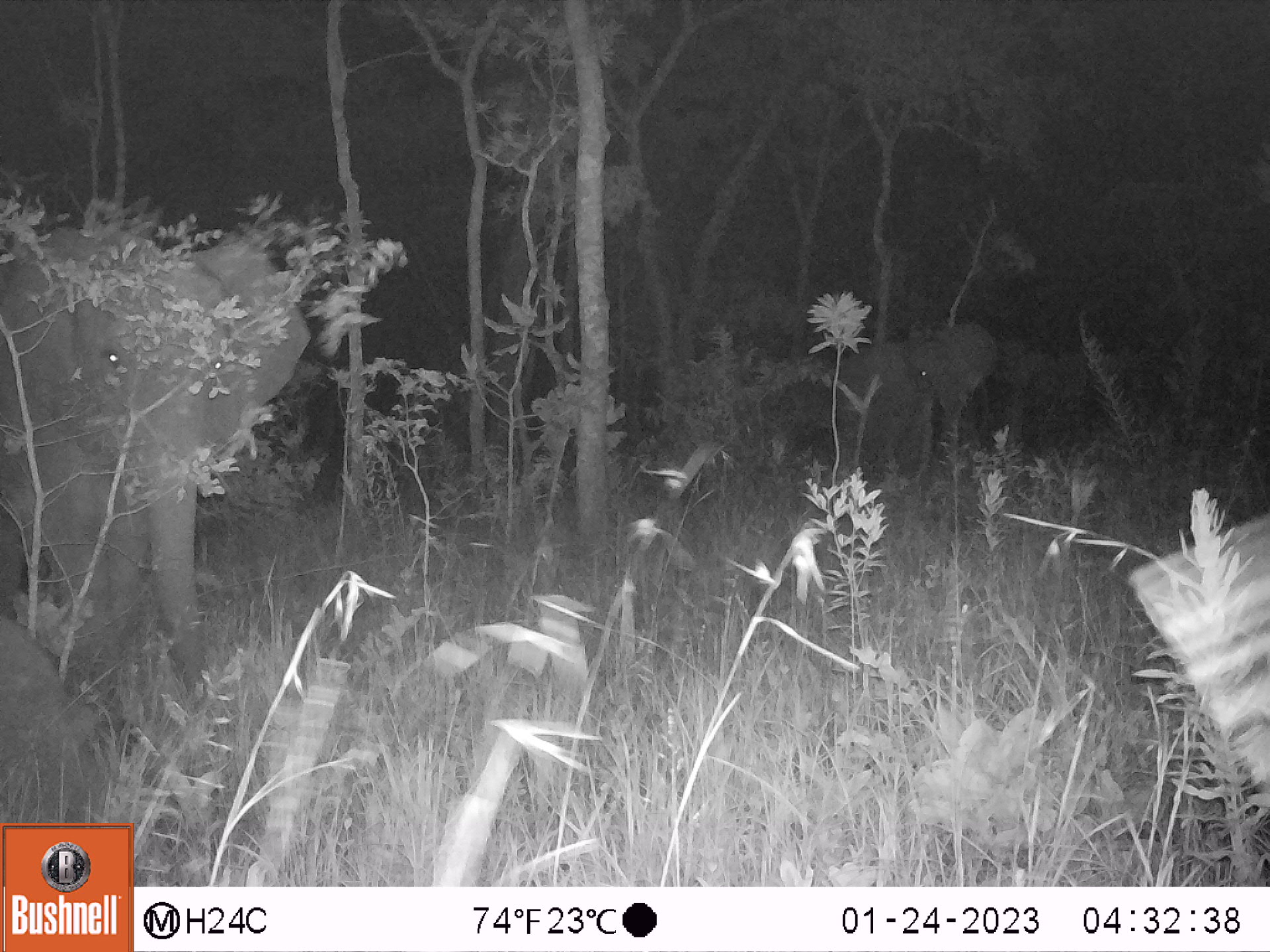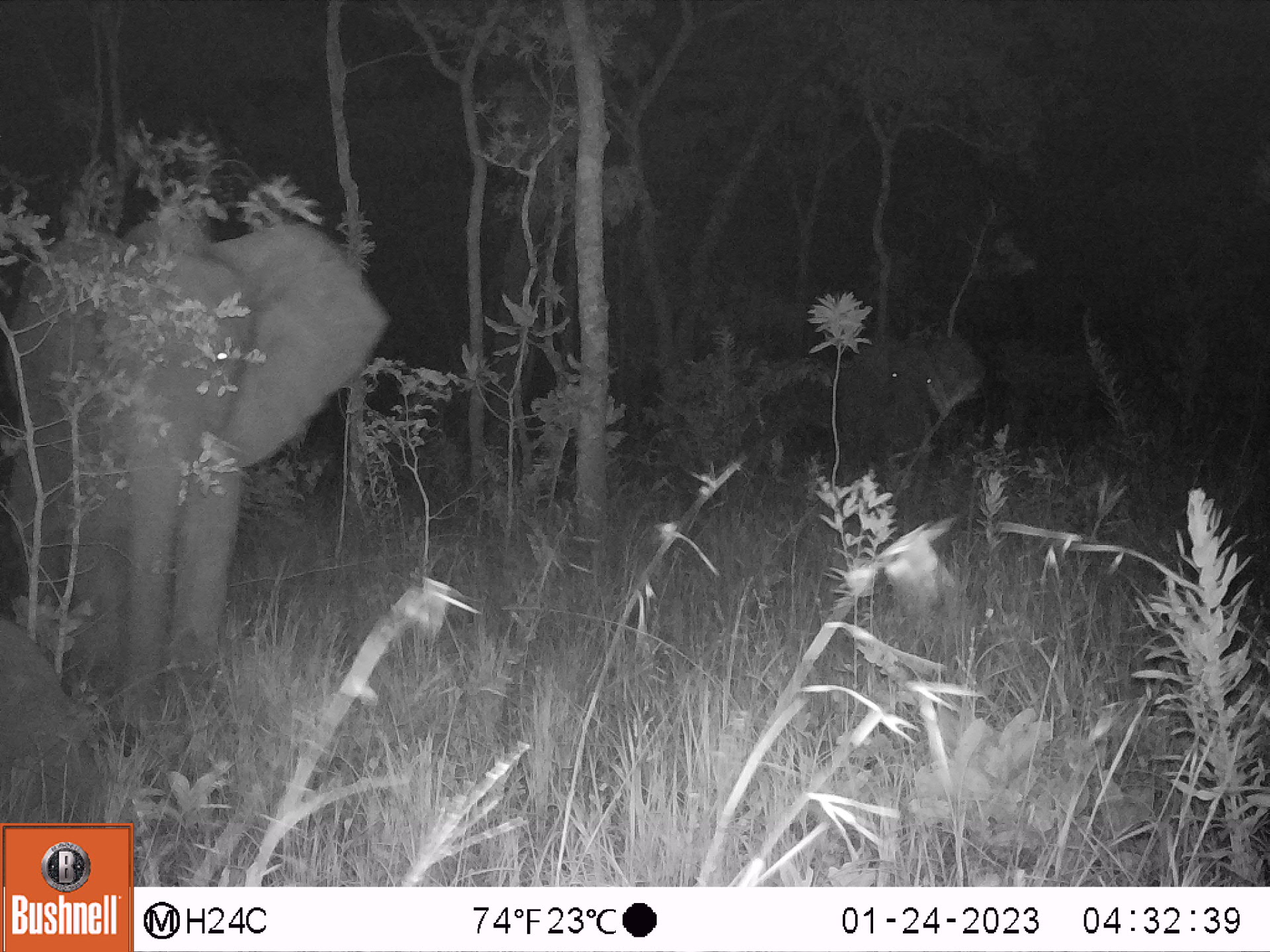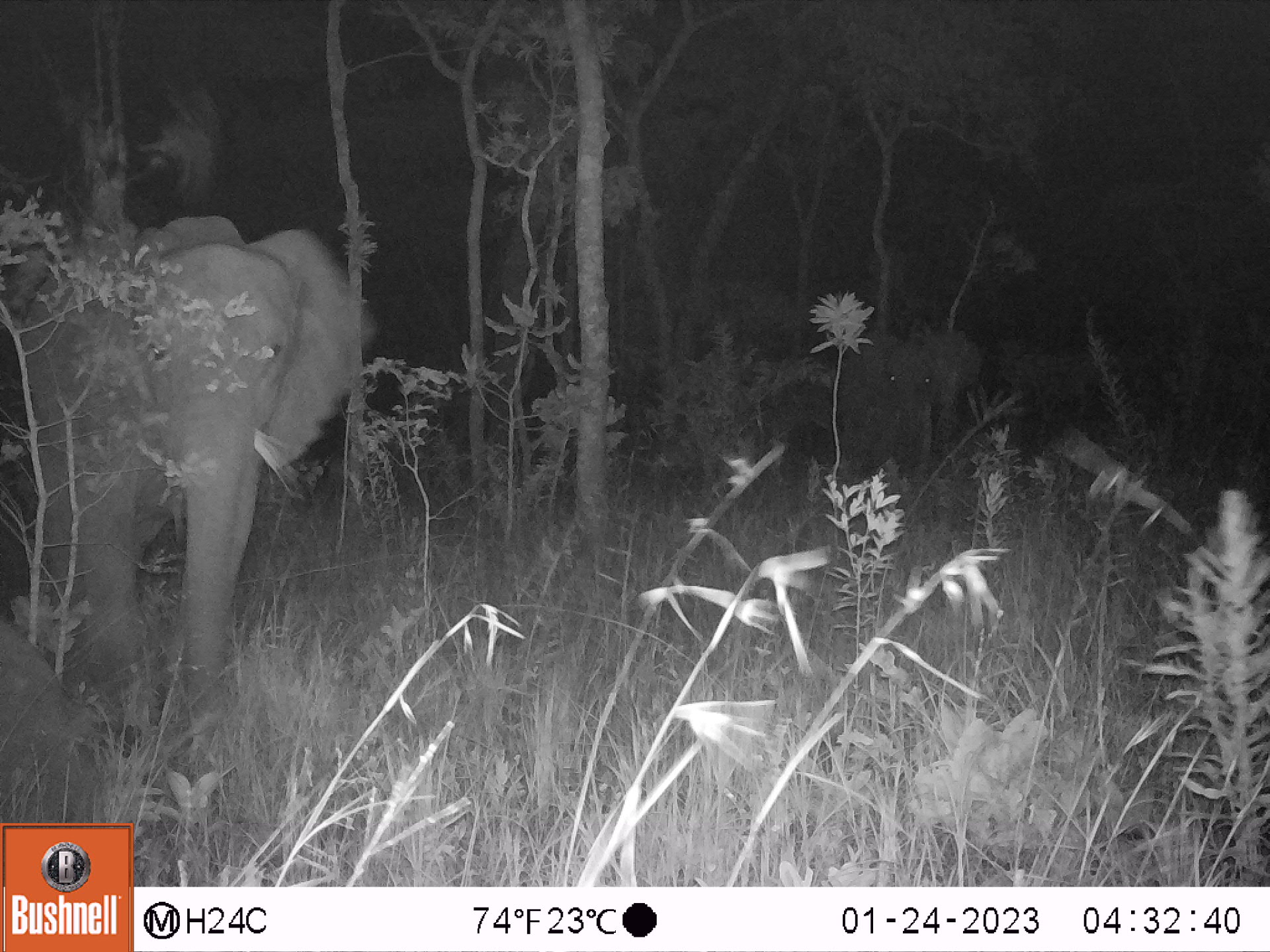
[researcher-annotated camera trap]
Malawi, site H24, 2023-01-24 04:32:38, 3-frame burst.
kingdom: Animalia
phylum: Chordata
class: Mammalia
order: Proboscidea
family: Elephantidae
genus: Loxodonta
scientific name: Loxodonta africana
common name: african savanna elephant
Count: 1.